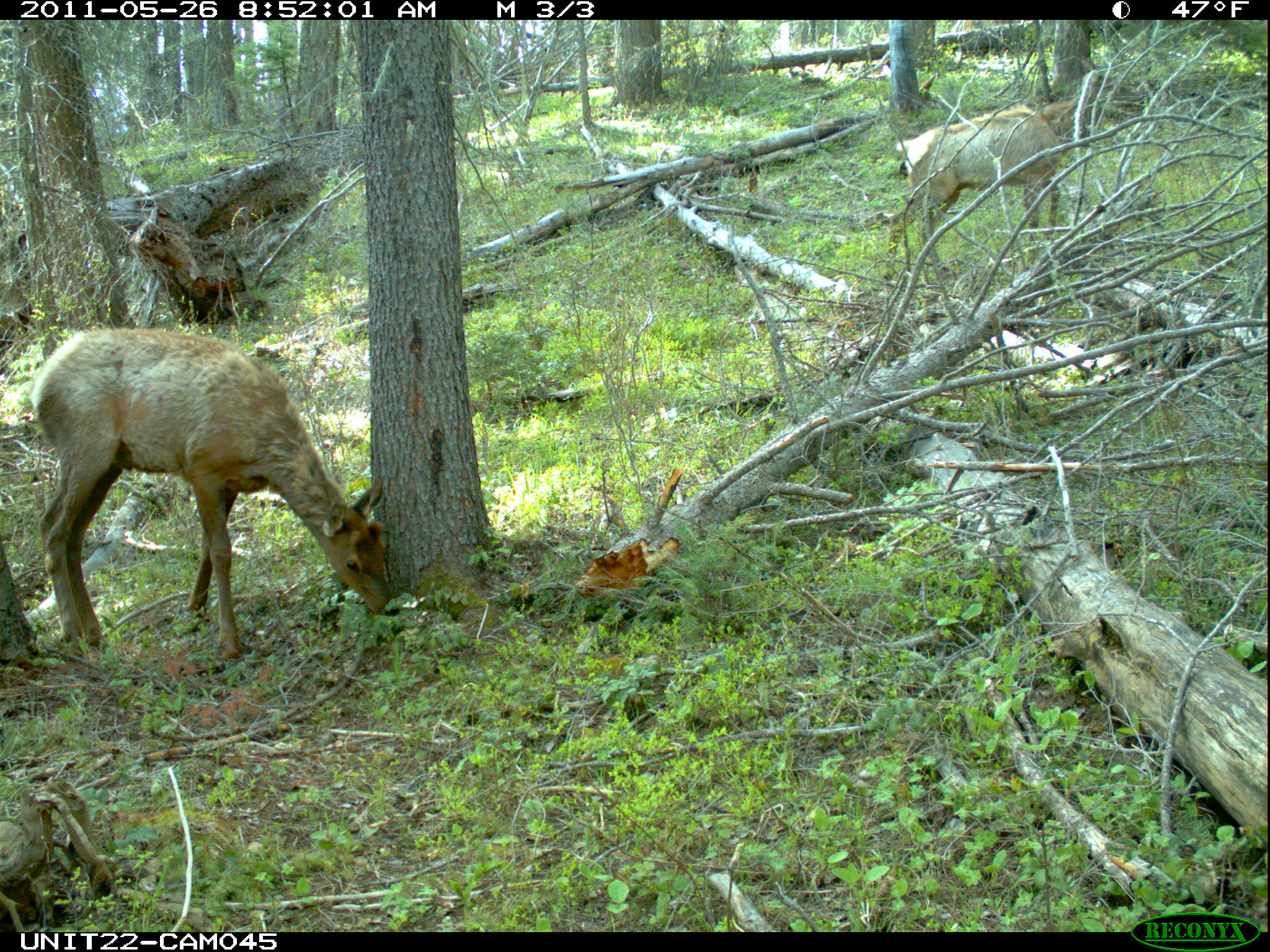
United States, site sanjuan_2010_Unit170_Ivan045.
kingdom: Animalia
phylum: Chordata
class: Mammalia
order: Artiodactyla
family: Cervidae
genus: Cervus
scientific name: Cervus elaphus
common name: red deer